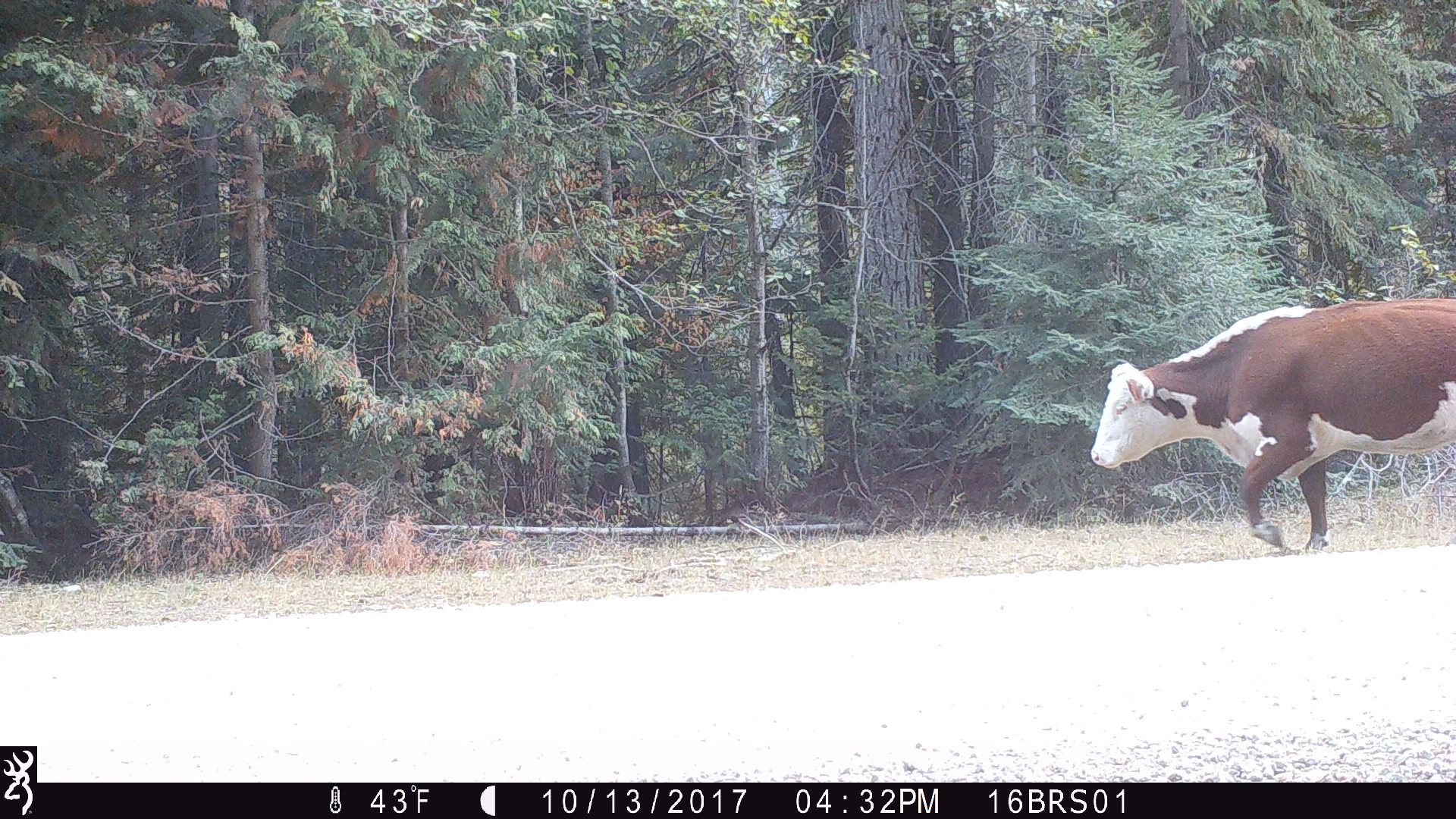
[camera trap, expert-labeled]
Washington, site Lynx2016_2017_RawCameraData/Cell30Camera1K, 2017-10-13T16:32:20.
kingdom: Animalia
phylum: Chordata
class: Mammalia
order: Artiodactyla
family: Bovidae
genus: Bos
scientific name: Bos taurus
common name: domestic cattle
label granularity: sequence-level